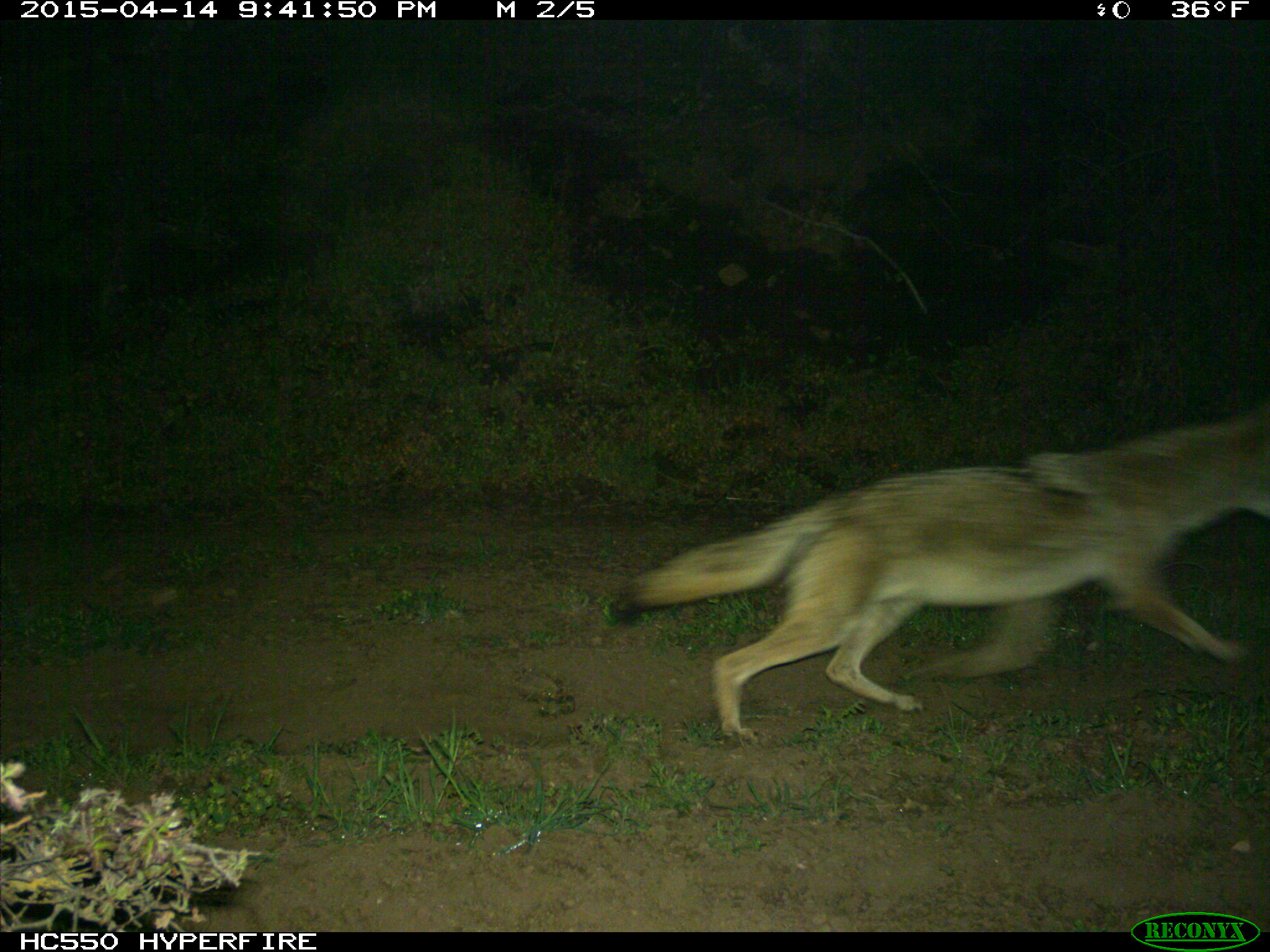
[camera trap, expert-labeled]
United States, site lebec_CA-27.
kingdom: Animalia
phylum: Chordata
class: Mammalia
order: Carnivora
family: Canidae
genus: Canis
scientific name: Canis latrans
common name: coyote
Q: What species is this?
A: Canis latrans (coyote).